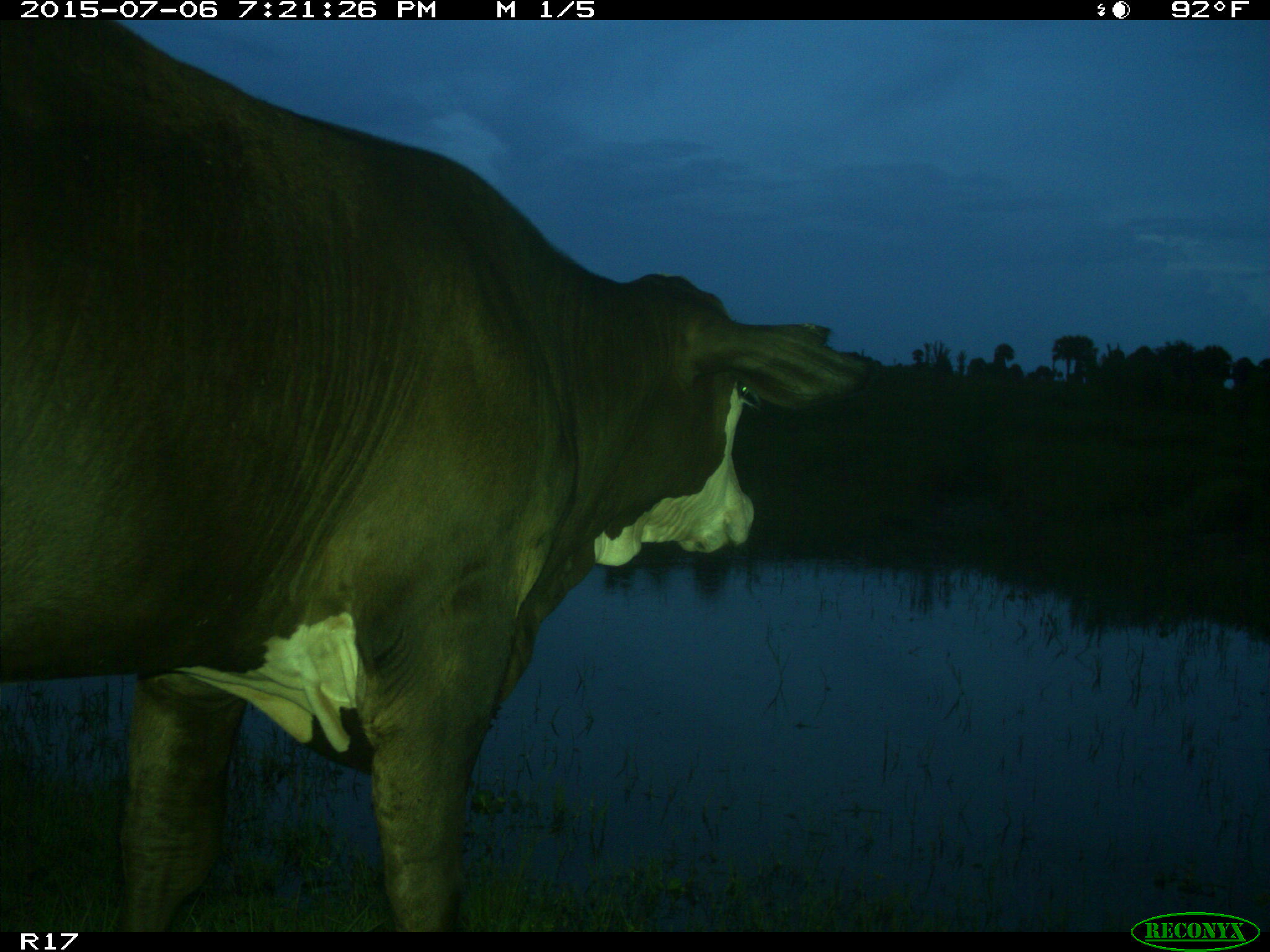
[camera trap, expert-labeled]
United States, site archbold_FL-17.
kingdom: Animalia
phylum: Chordata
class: Mammalia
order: Artiodactyla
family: Bovidae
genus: Bos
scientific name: Bos taurus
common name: domestic cow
Bos taurus (domestic cow).